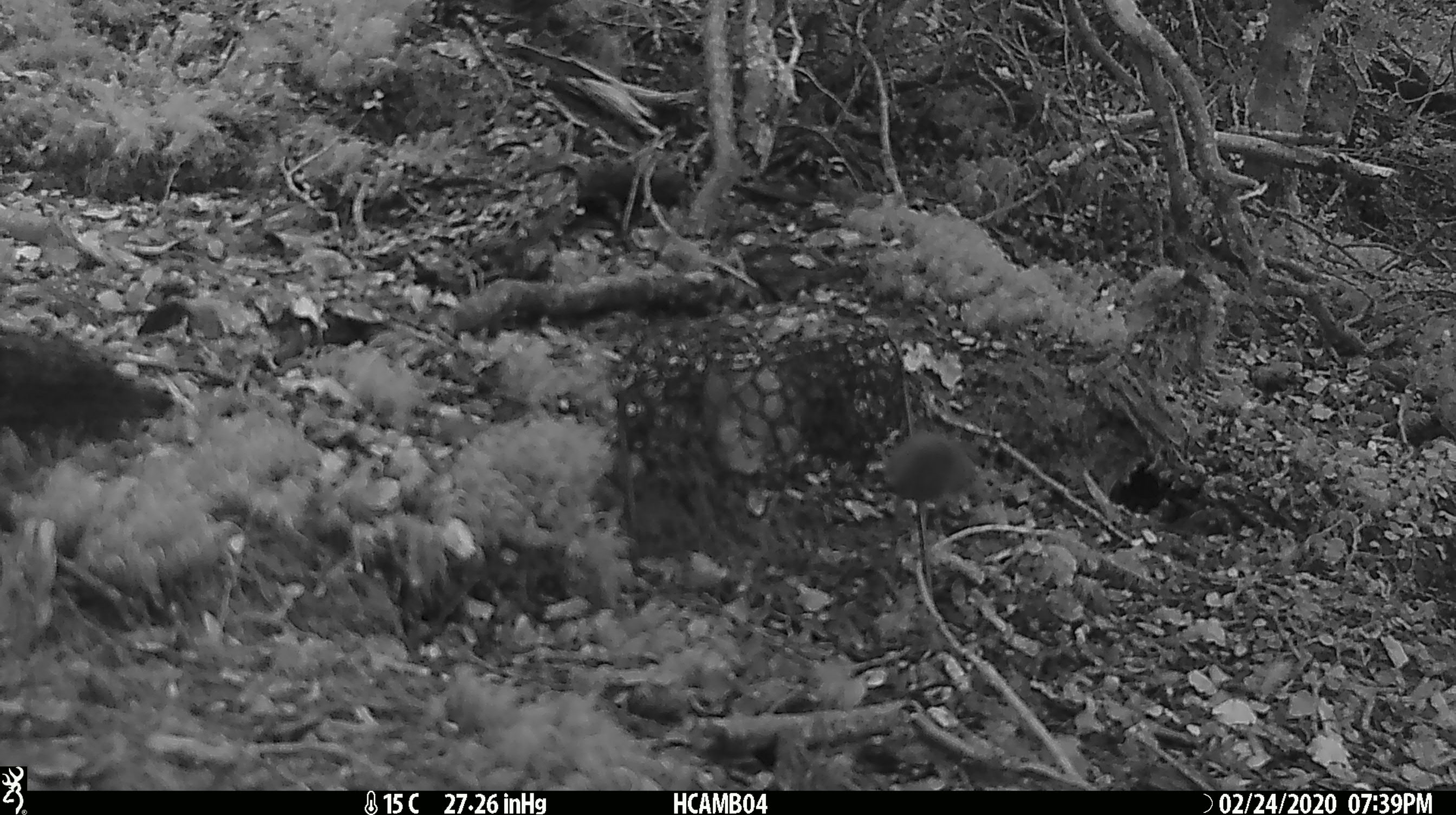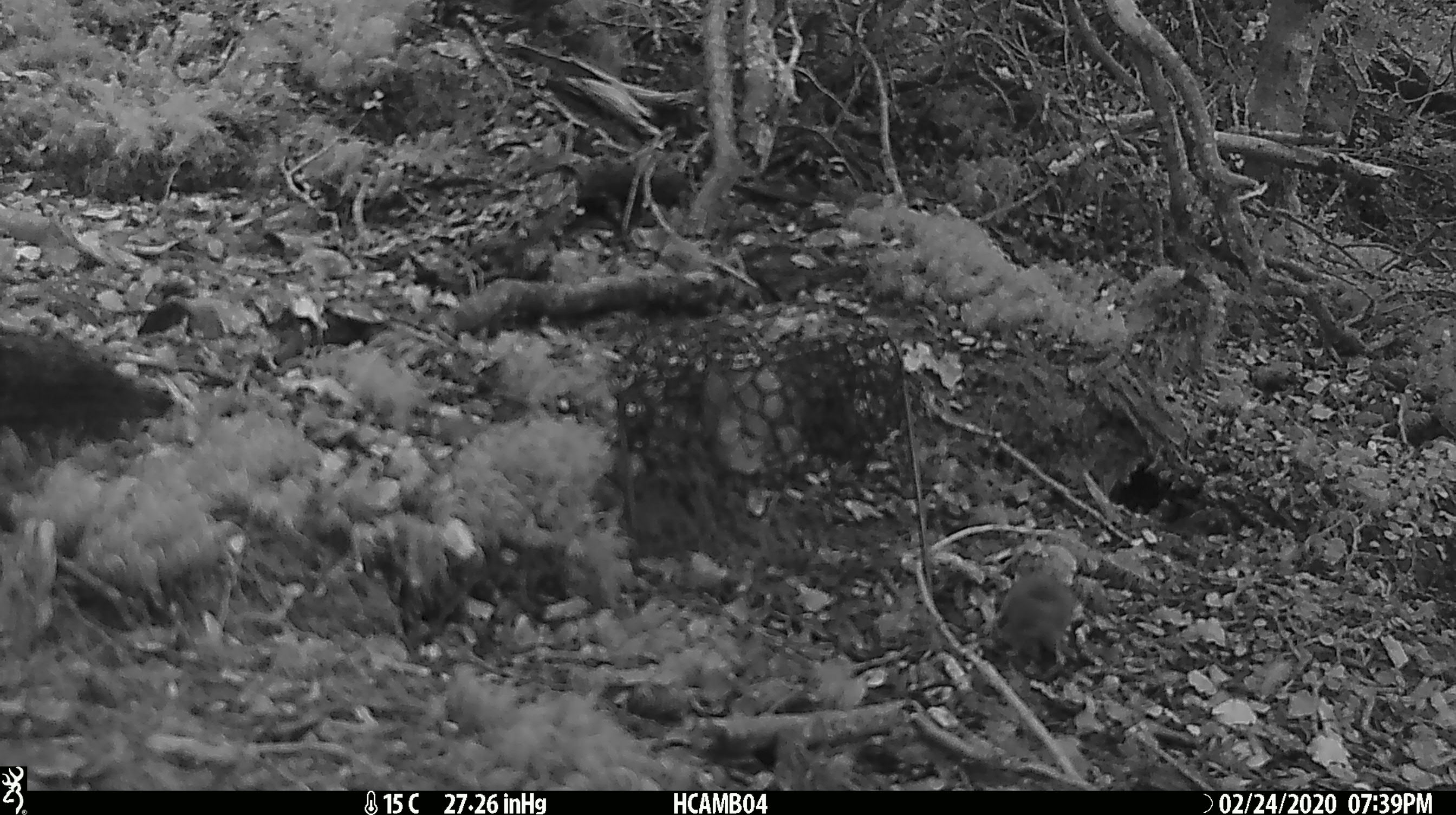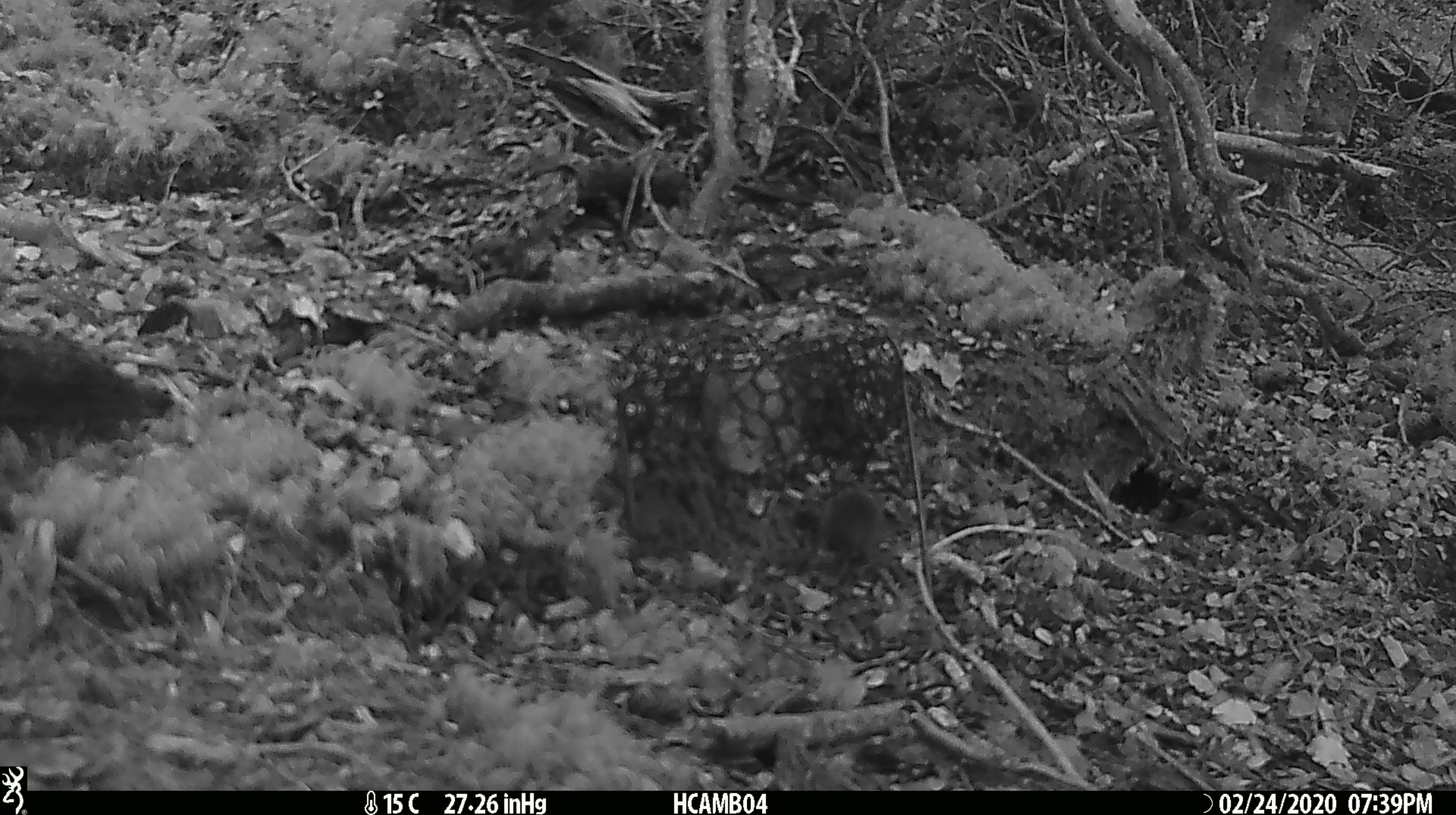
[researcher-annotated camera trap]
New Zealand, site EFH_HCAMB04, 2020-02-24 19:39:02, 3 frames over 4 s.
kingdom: Animalia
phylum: Chordata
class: Mammalia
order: Rodentia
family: Muridae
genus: Mus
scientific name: Mus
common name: mouse